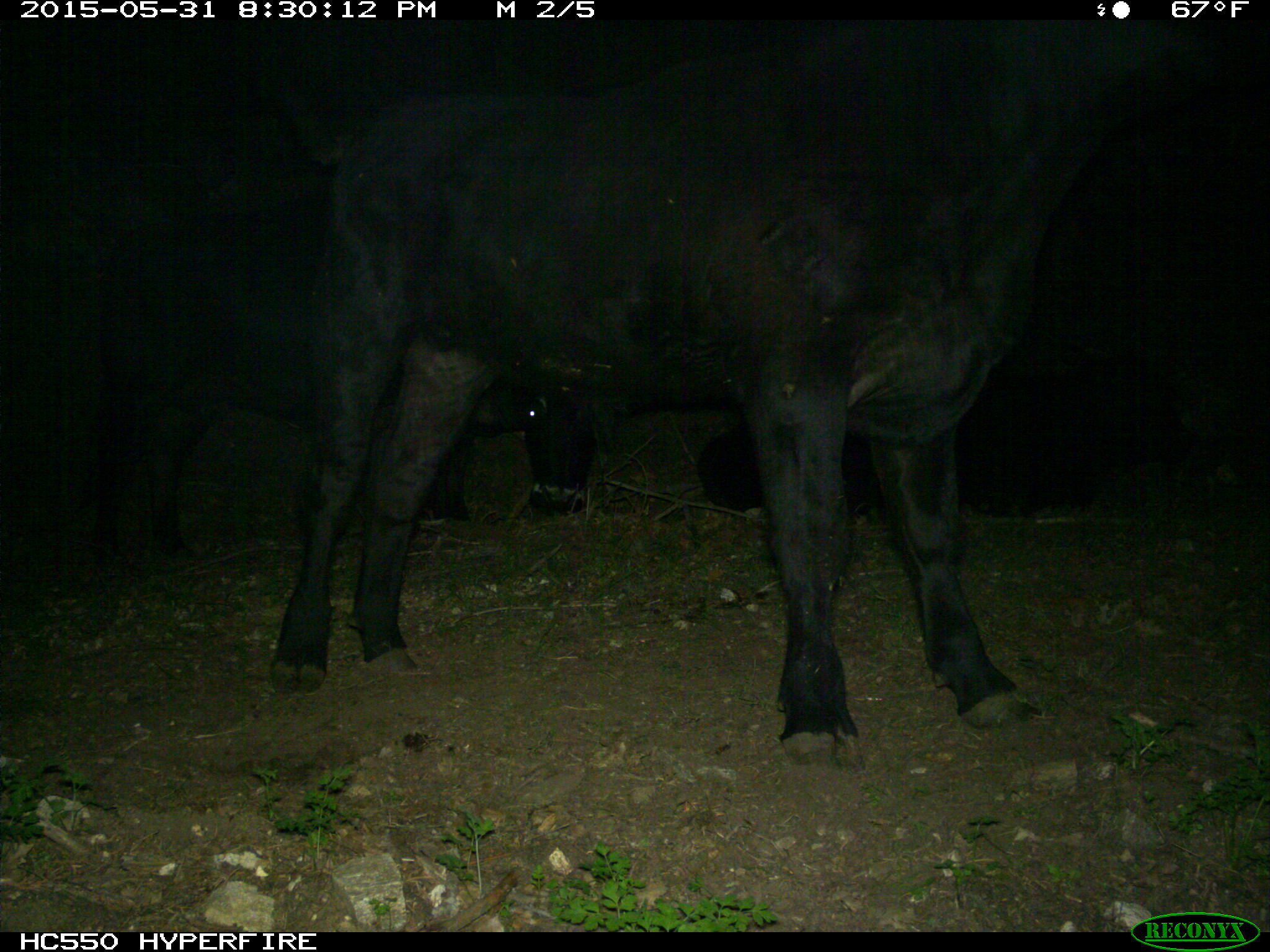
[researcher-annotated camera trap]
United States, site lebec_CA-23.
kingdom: Animalia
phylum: Chordata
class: Mammalia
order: Artiodactyla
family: Bovidae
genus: Bos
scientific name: Bos taurus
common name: domestic cow